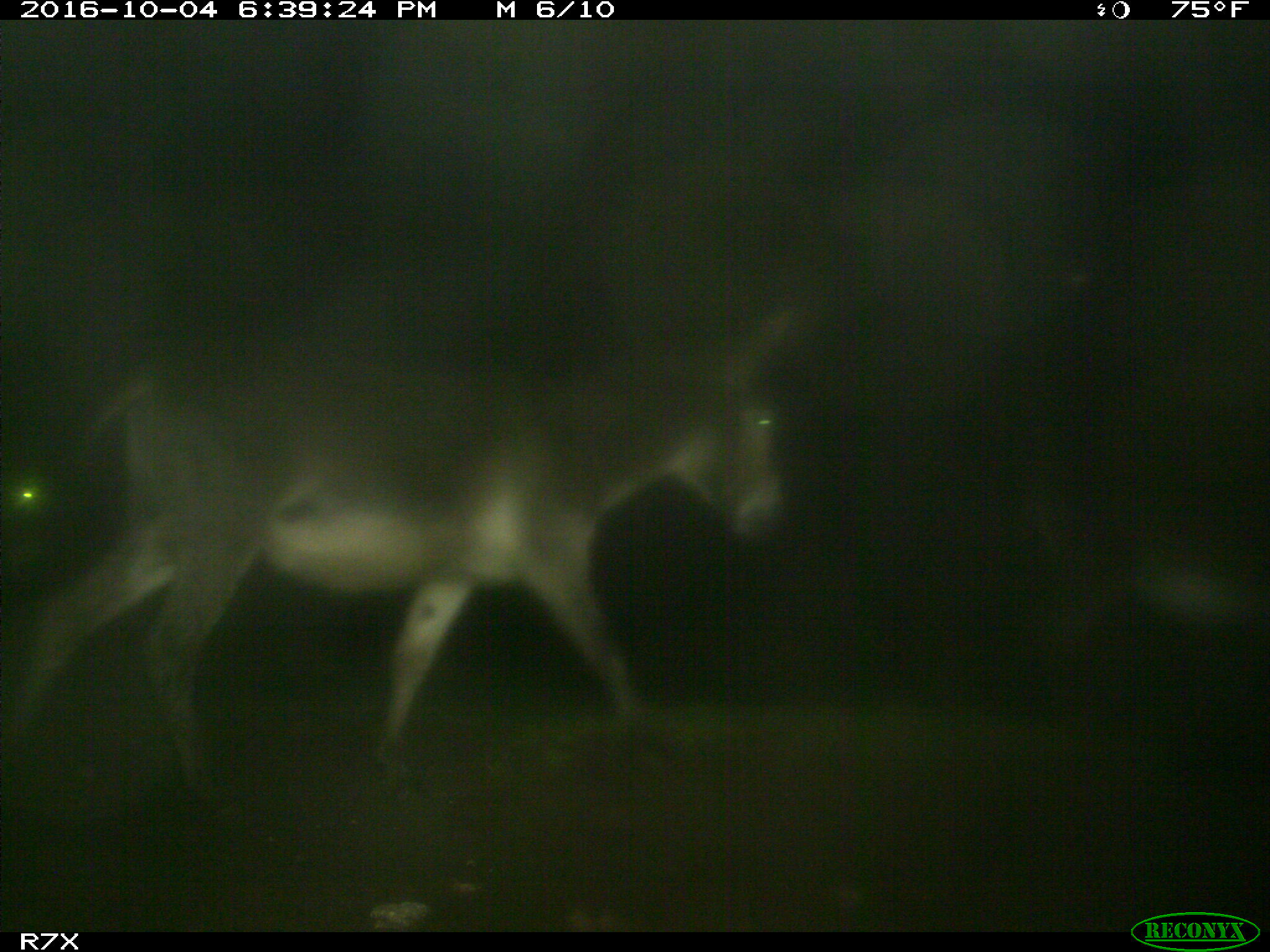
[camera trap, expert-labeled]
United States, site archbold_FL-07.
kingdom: Animalia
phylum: Chordata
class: Mammalia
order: Perissodactyla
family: Equidae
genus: Equus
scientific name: Equus africanus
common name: african wild ass